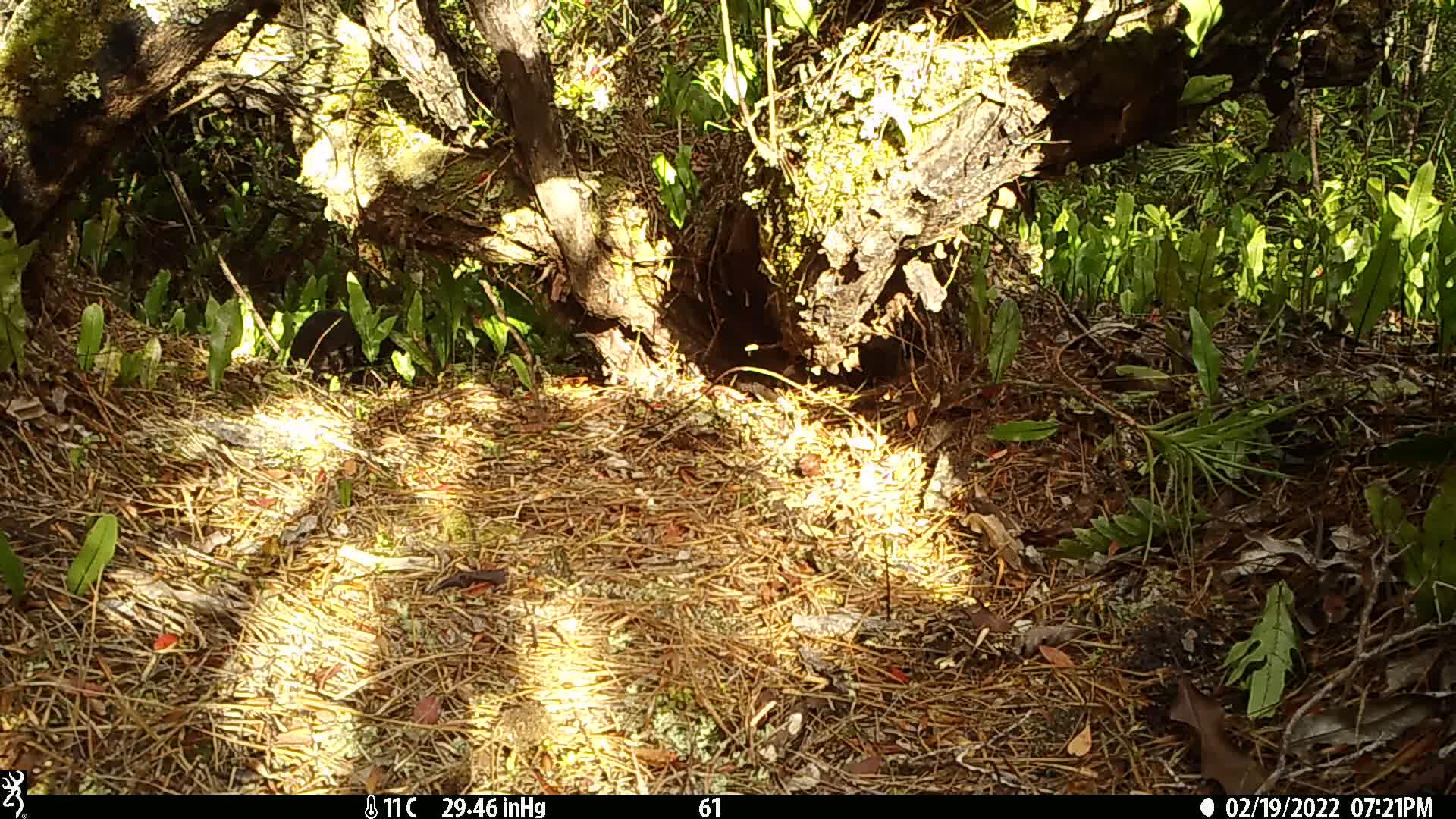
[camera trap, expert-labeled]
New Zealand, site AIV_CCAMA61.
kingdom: Animalia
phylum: Chordata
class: Mammalia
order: Carnivora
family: Felidae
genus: Felis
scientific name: Felis catus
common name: domestic cat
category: cat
Cat (domestic cat) (Felis catus).